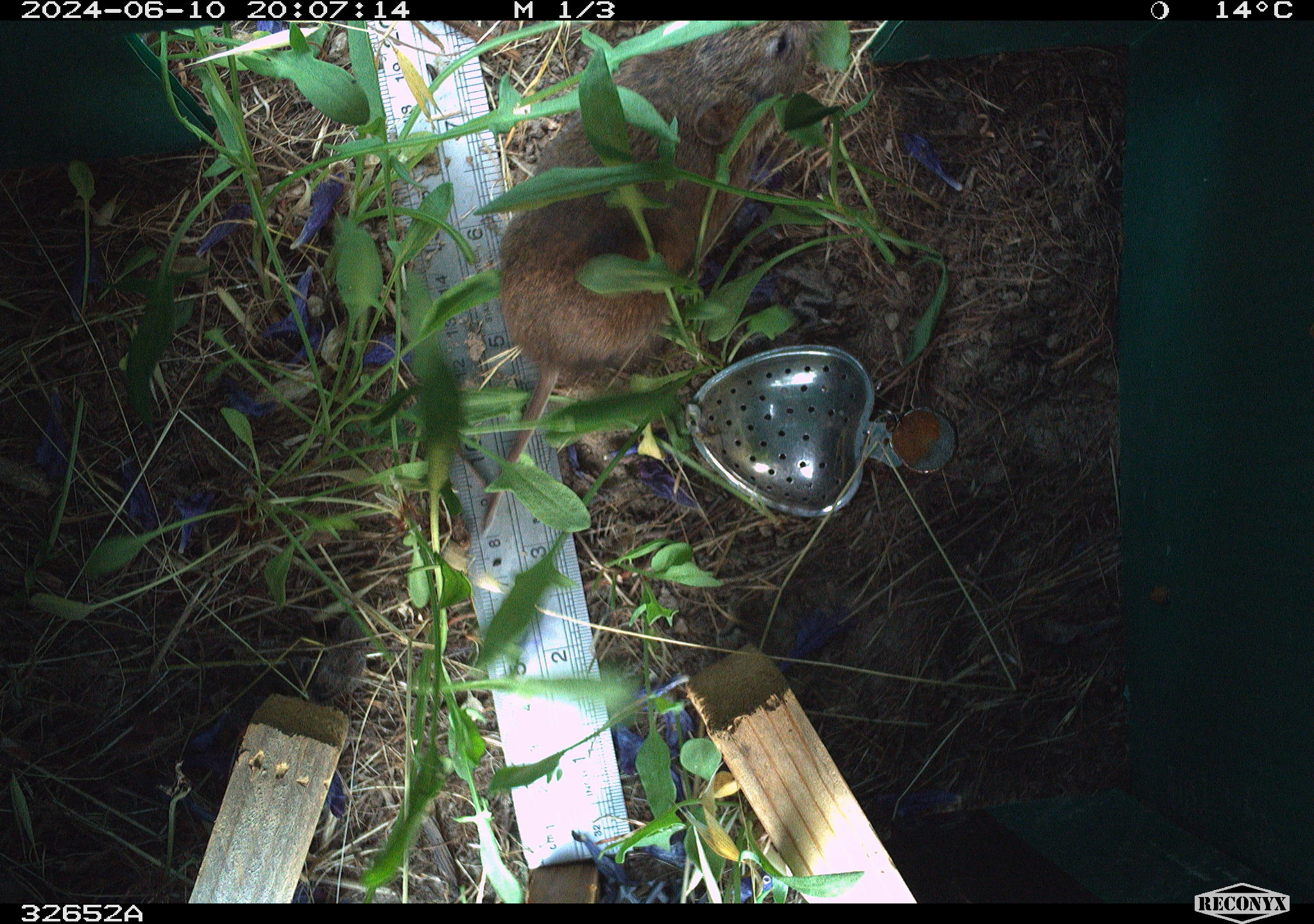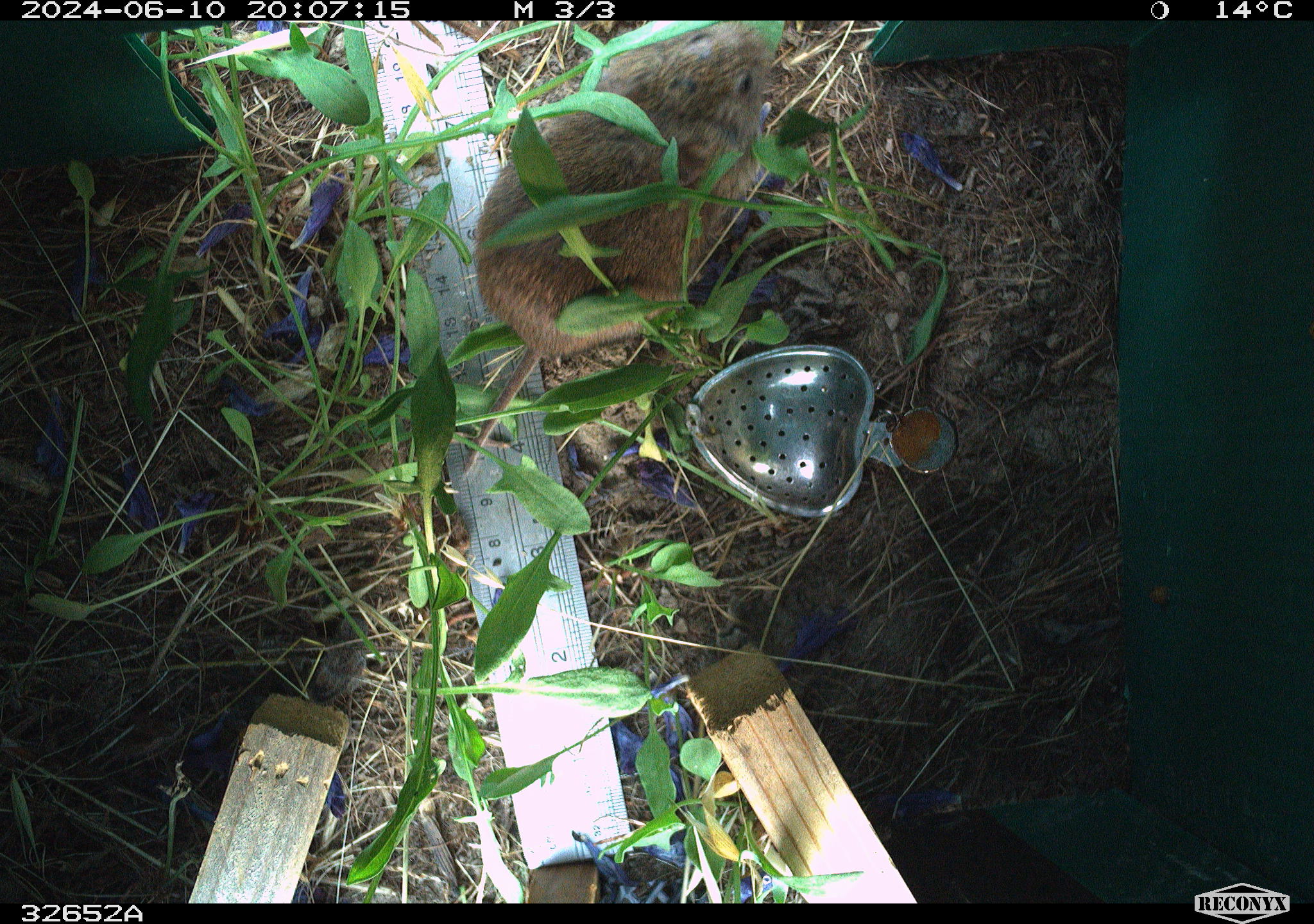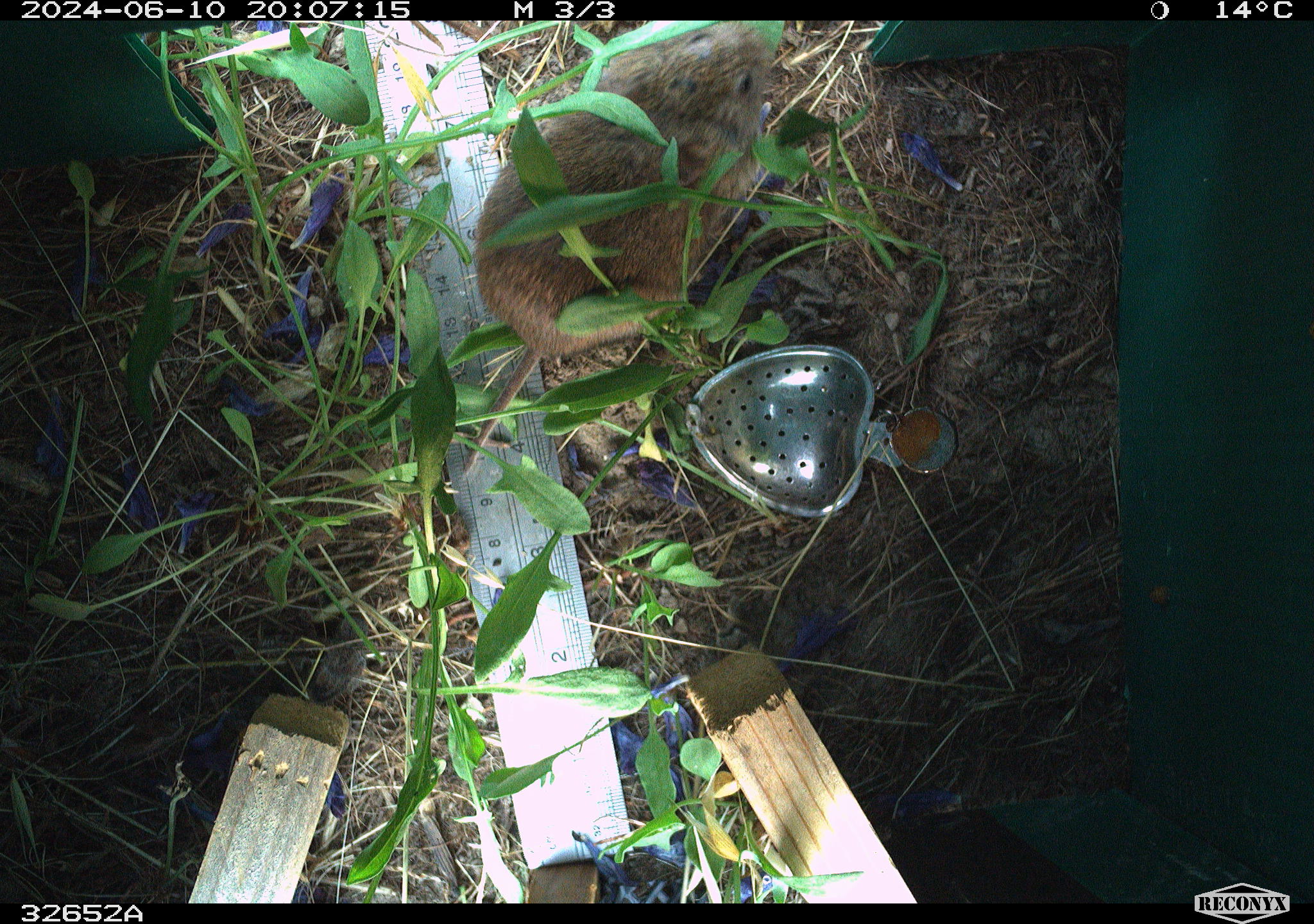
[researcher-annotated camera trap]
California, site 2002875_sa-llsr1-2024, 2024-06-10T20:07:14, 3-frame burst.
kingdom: Animalia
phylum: Chordata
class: Mammalia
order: Rodentia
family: Cricetidae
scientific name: Arvicolinae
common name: voles, lemmings, and muskrats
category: arvicolinae subfamily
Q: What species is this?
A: Arvicolinae subfamily (voles, lemmings, and muskrats) (Arvicolinae).